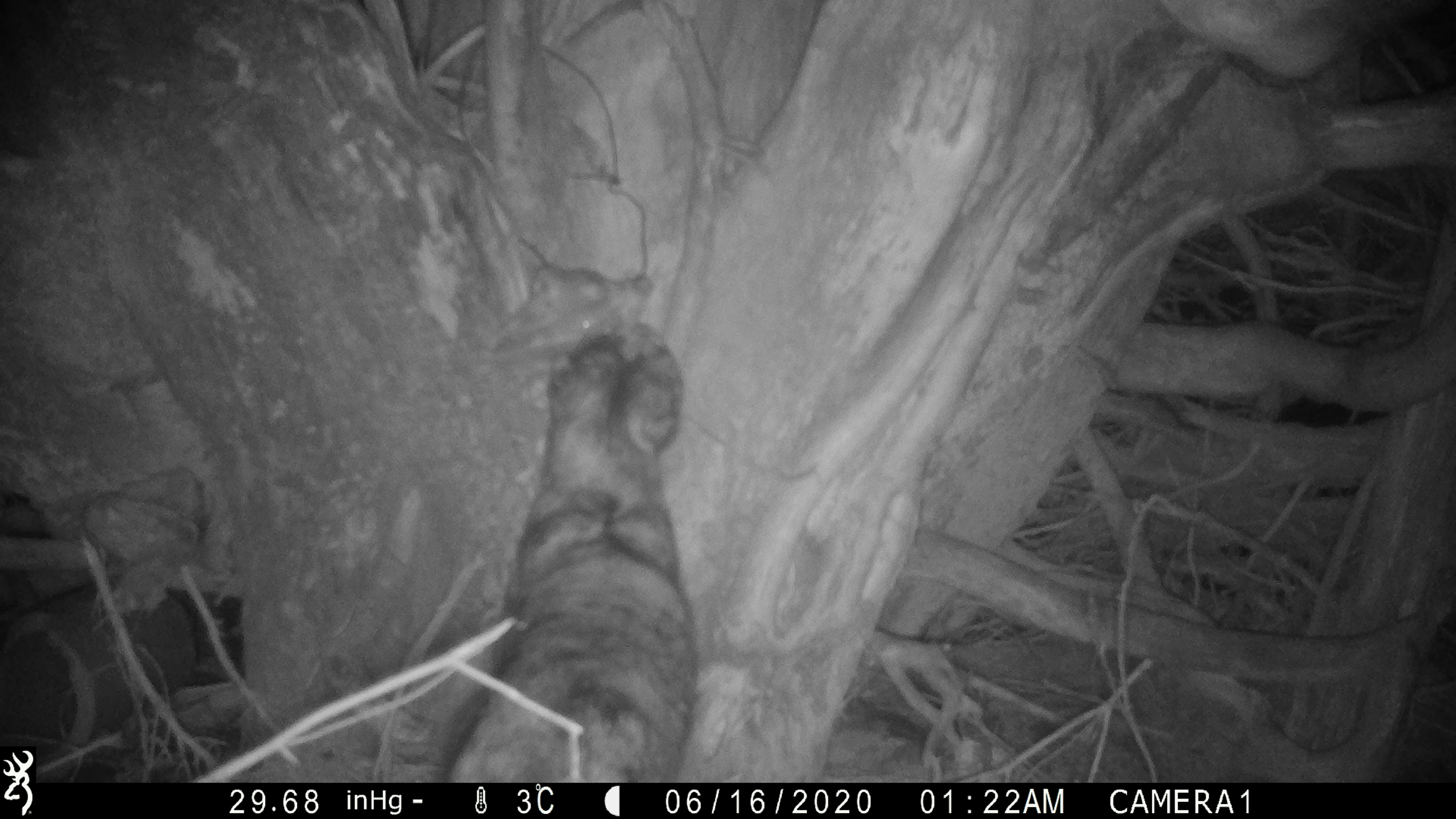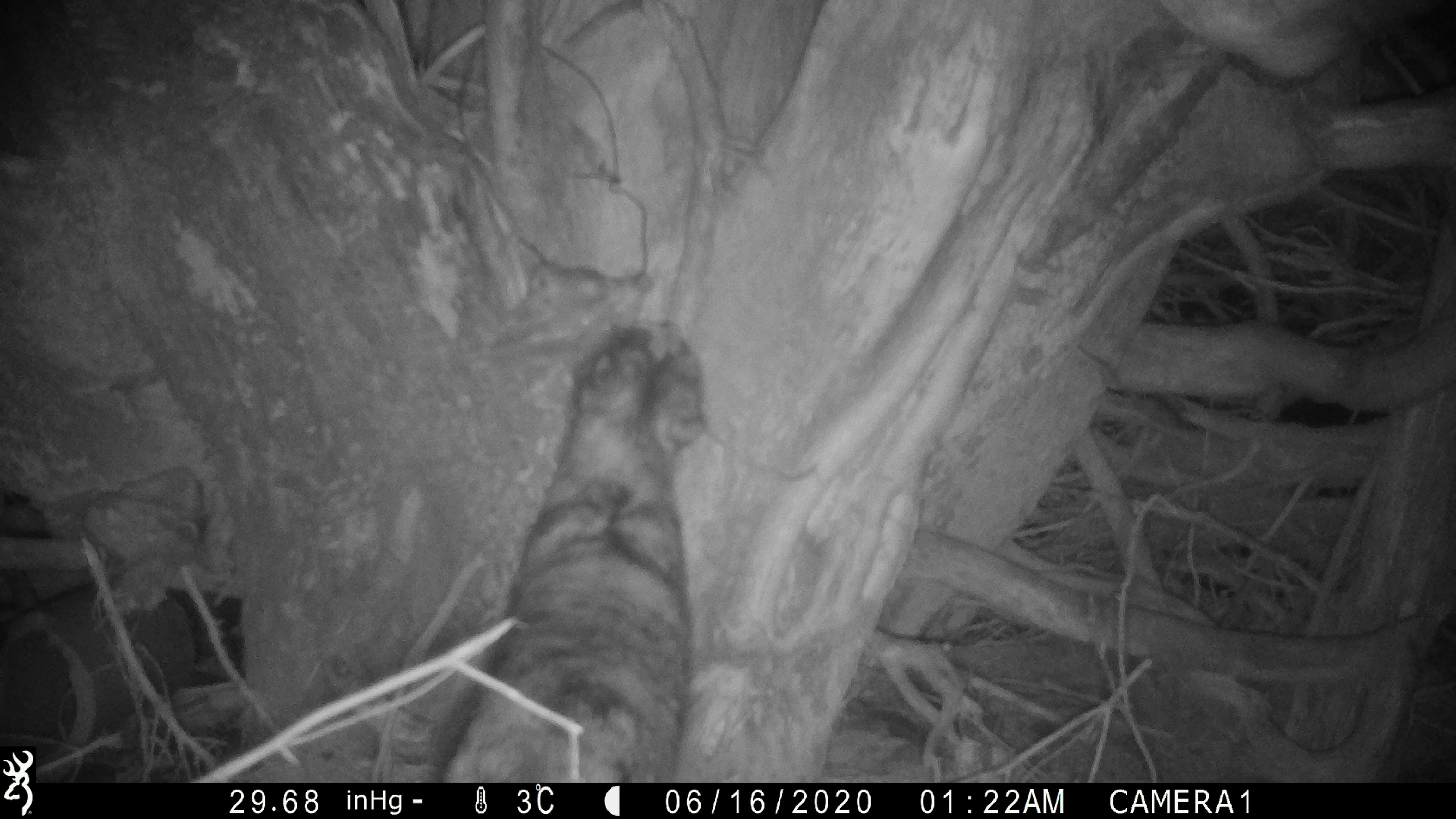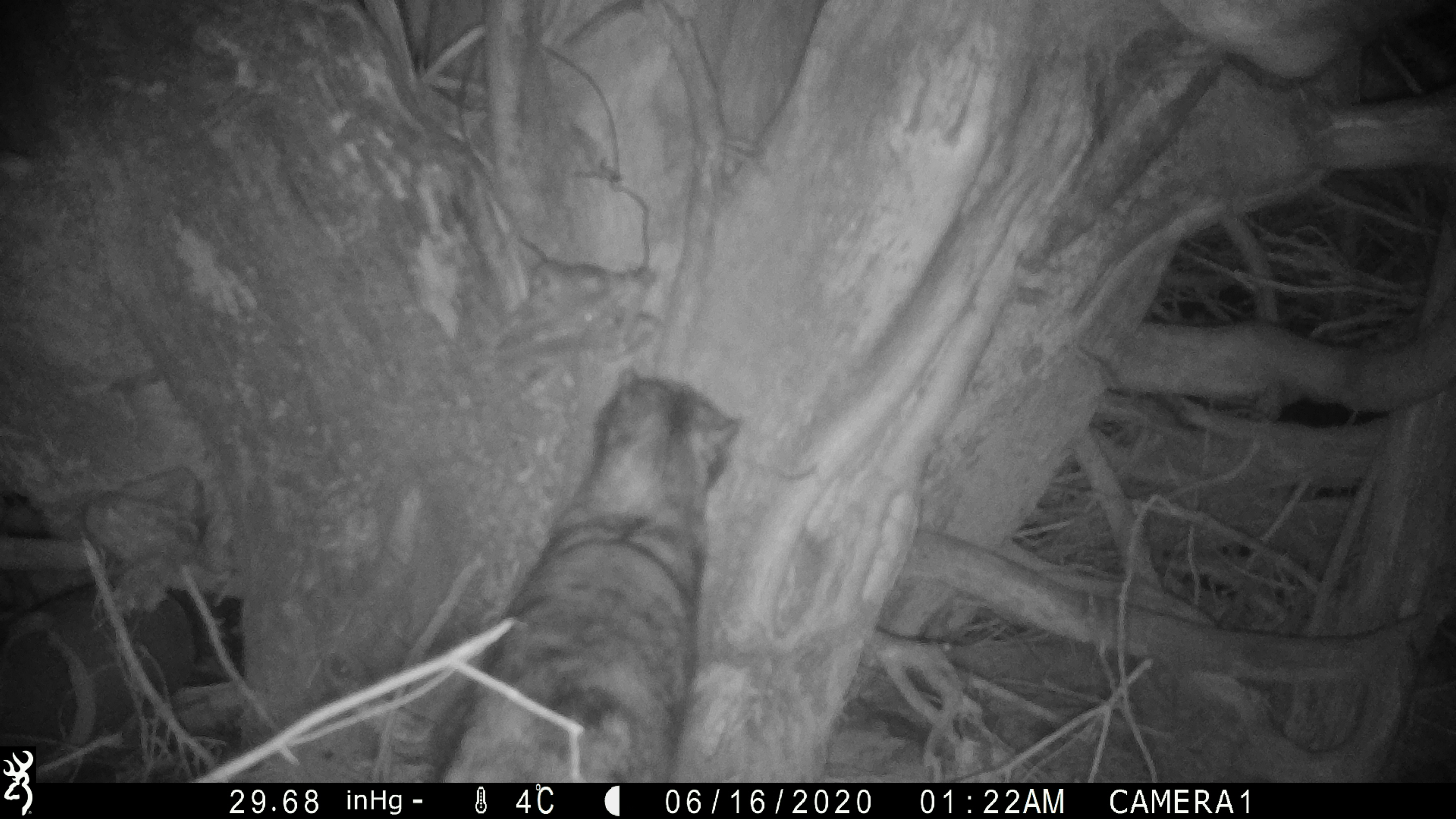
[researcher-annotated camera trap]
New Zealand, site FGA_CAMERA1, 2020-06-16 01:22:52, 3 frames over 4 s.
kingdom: Animalia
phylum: Chordata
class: Mammalia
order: Carnivora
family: Felidae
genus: Felis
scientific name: Felis catus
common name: domestic cat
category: cat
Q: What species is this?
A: Cat (domestic cat) (Felis catus).